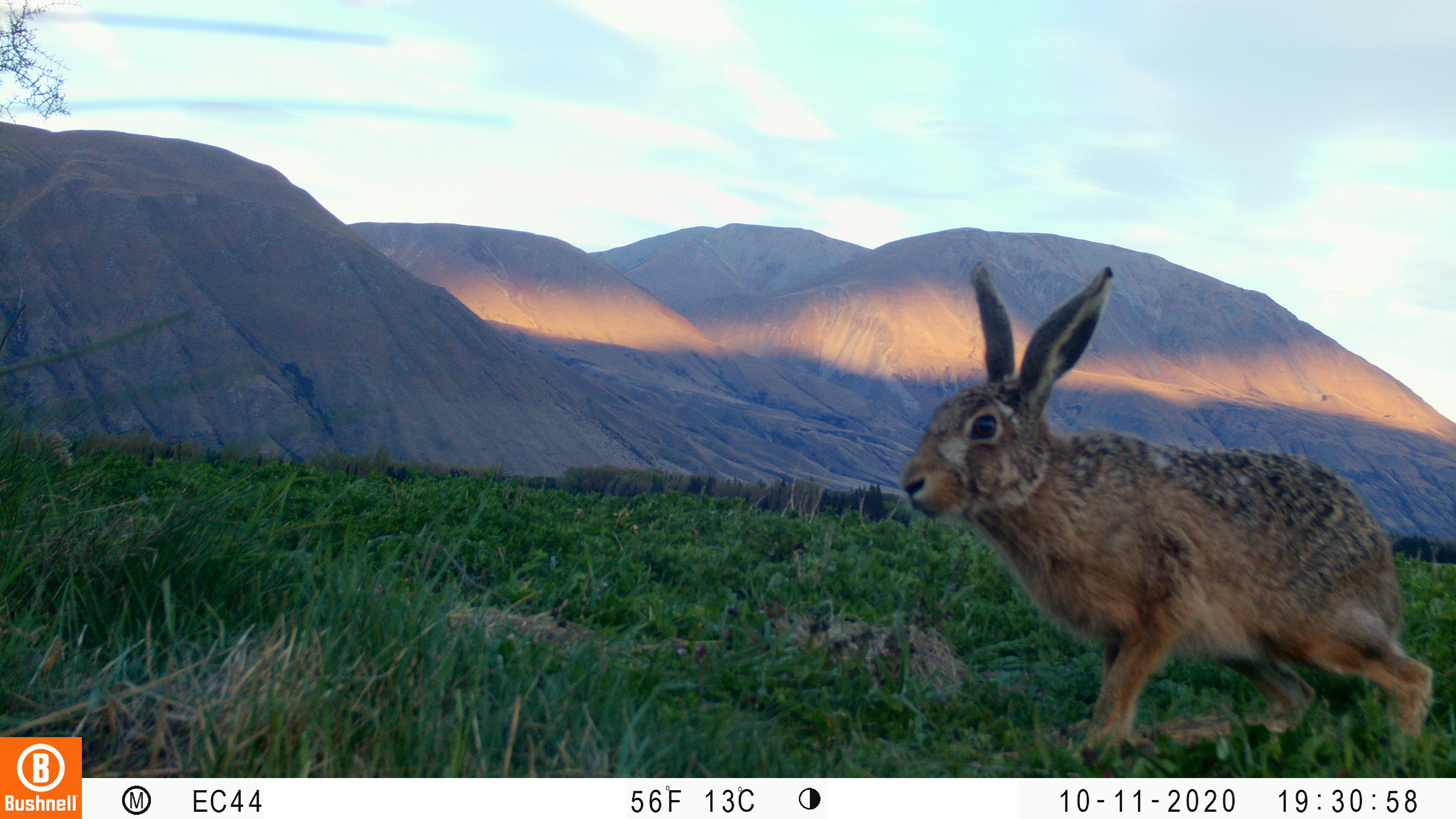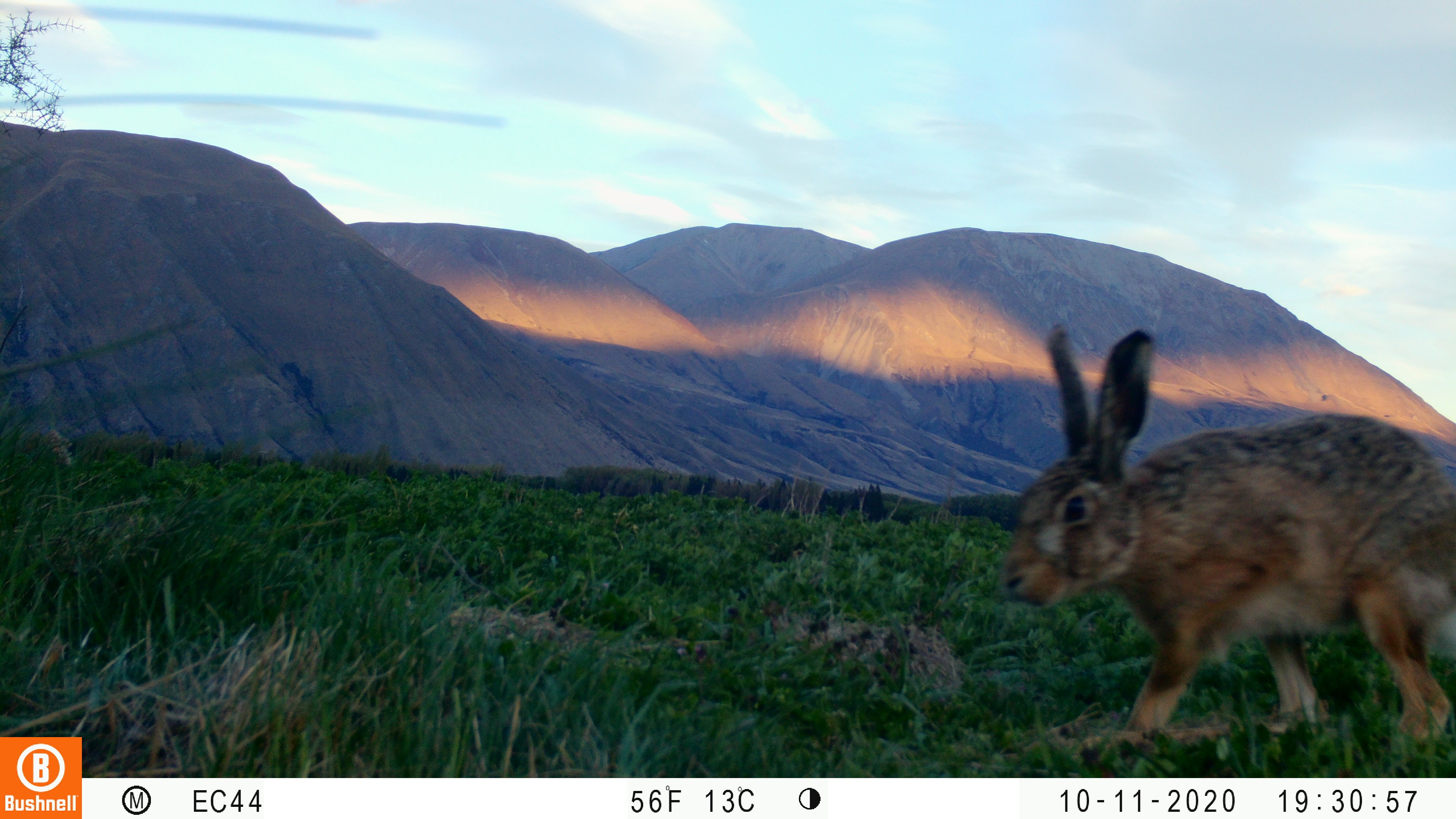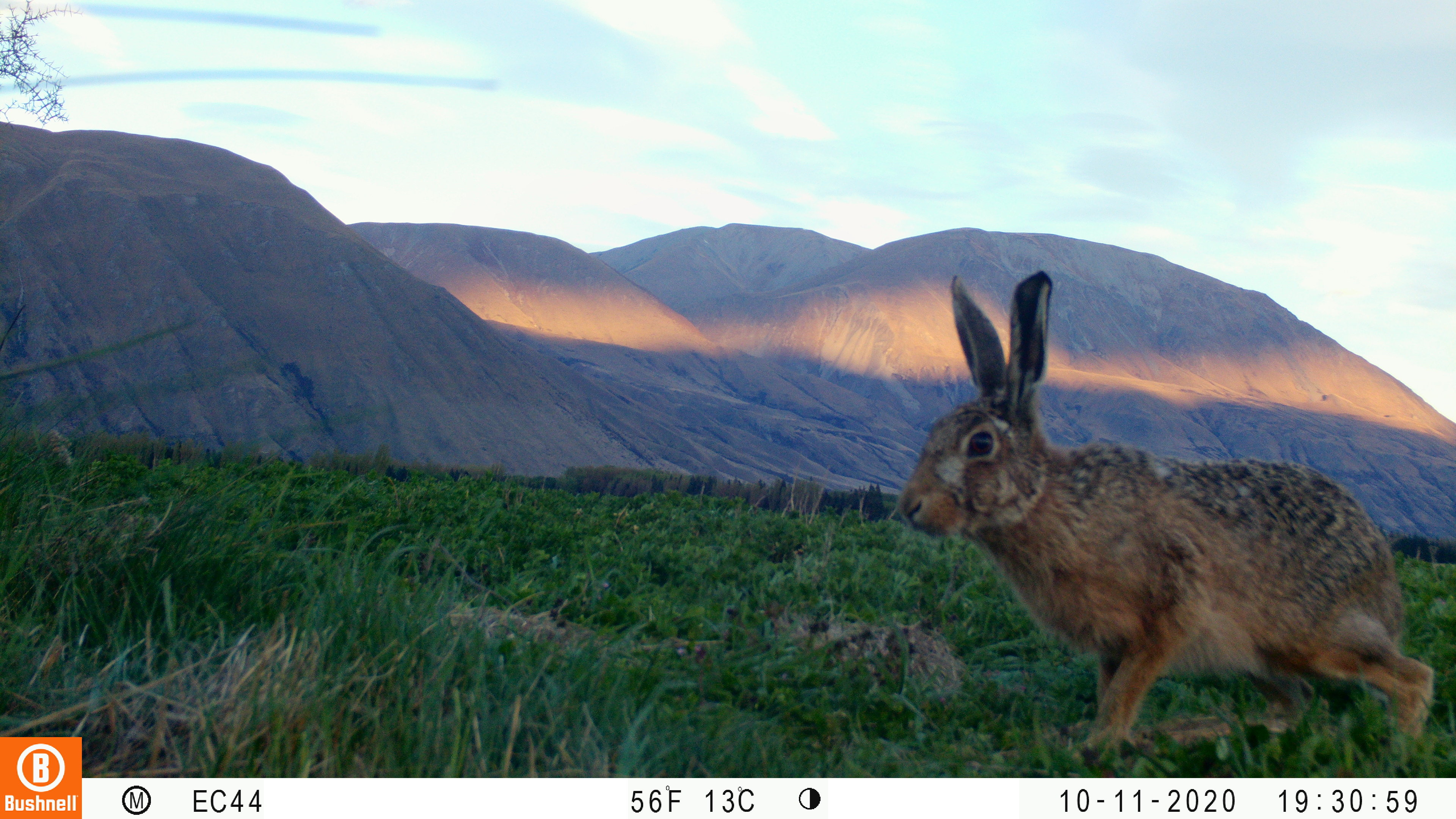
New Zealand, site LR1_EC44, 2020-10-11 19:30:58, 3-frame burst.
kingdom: Animalia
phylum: Chordata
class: Mammalia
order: Lagomorpha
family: Leporidae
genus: Lepus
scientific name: Lepus europaeus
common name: brown hare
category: hare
Hare (brown hare) (Lepus europaeus).